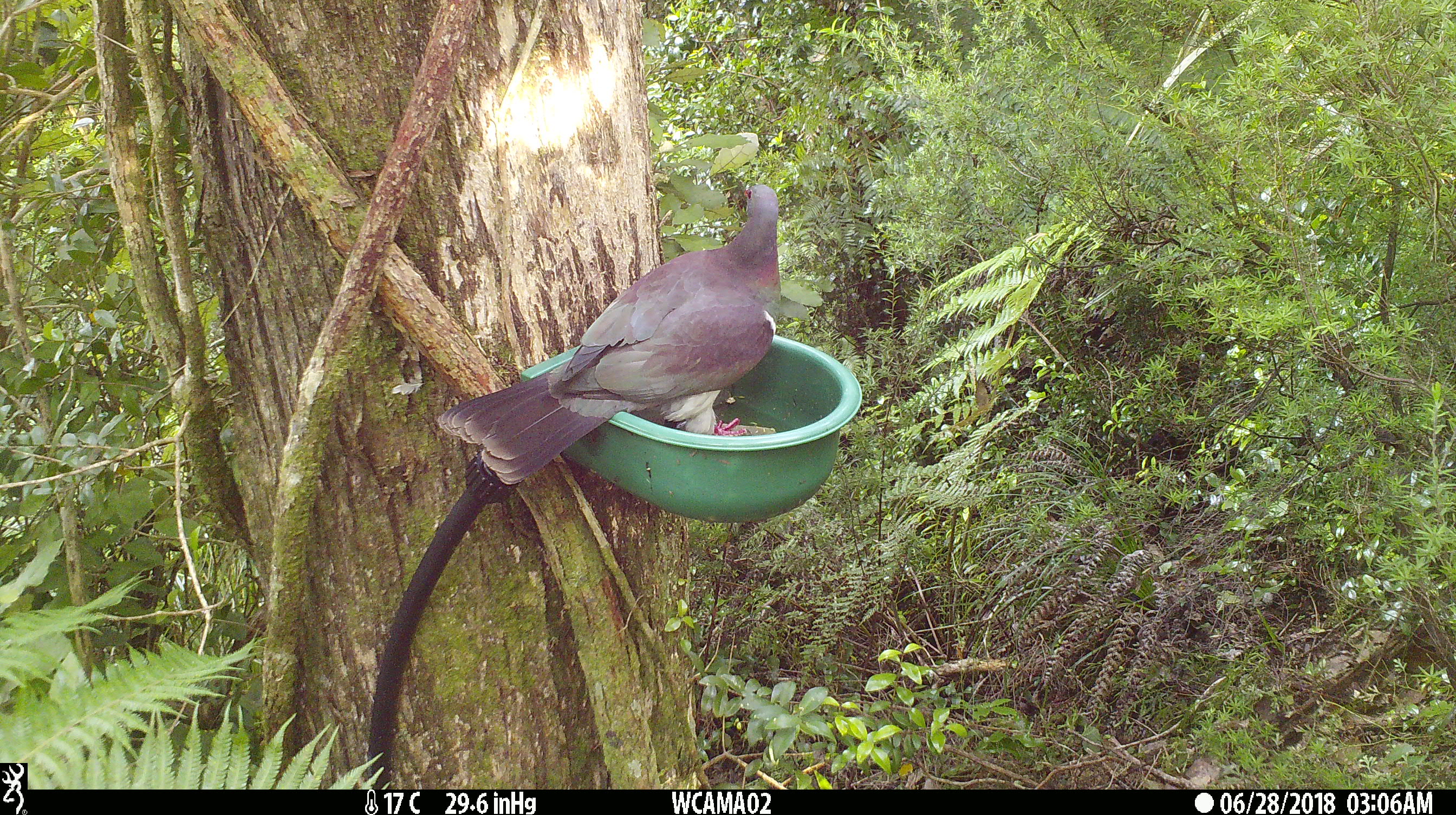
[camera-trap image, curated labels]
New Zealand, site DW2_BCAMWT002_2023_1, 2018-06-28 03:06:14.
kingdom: Animalia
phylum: Chordata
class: Aves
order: Columbiformes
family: Columbidae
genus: Hemiphaga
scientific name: Hemiphaga novaeseelandiae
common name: new zealand pigeon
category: kereru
Kereru (new zealand pigeon) (Hemiphaga novaeseelandiae).